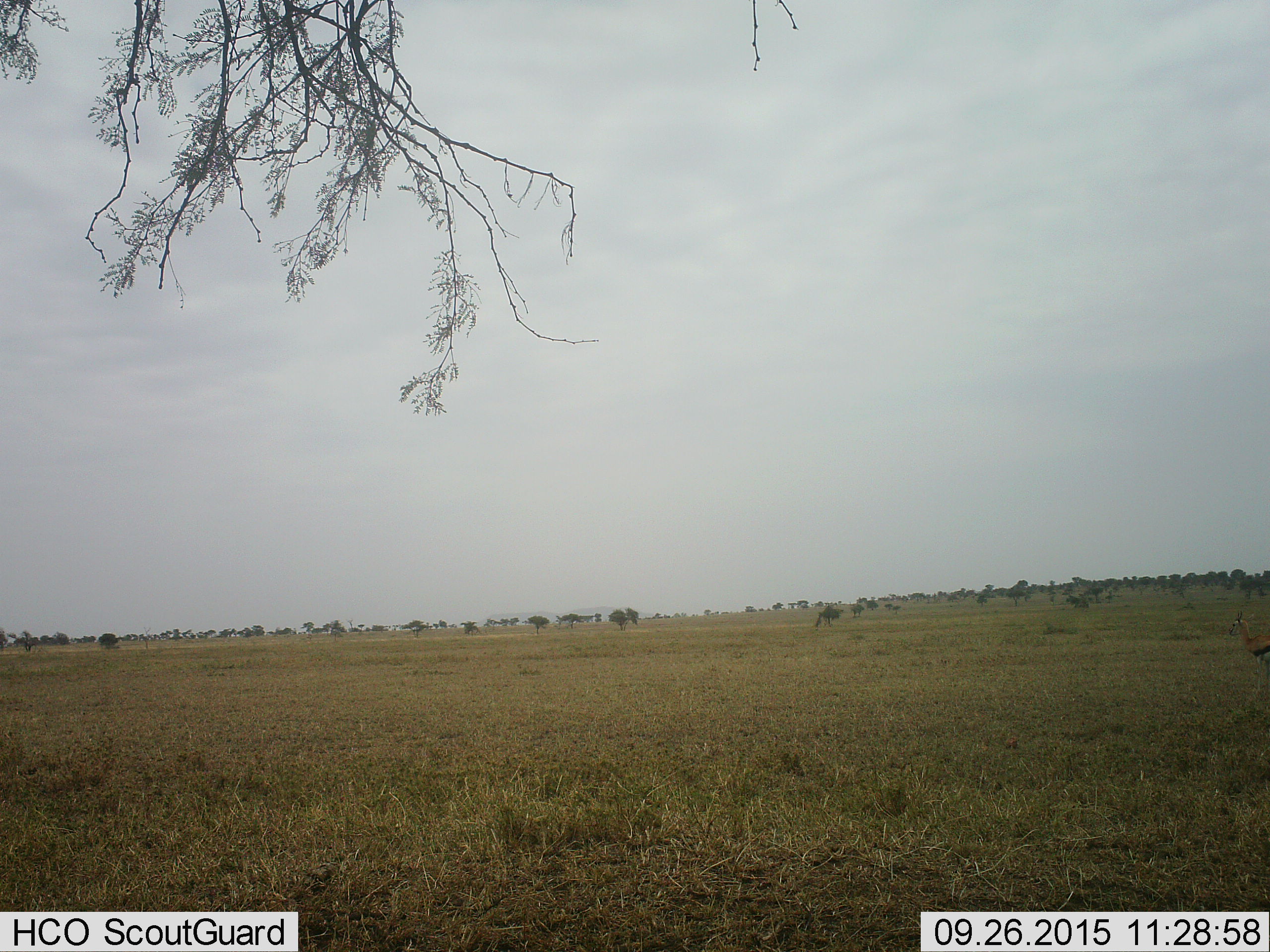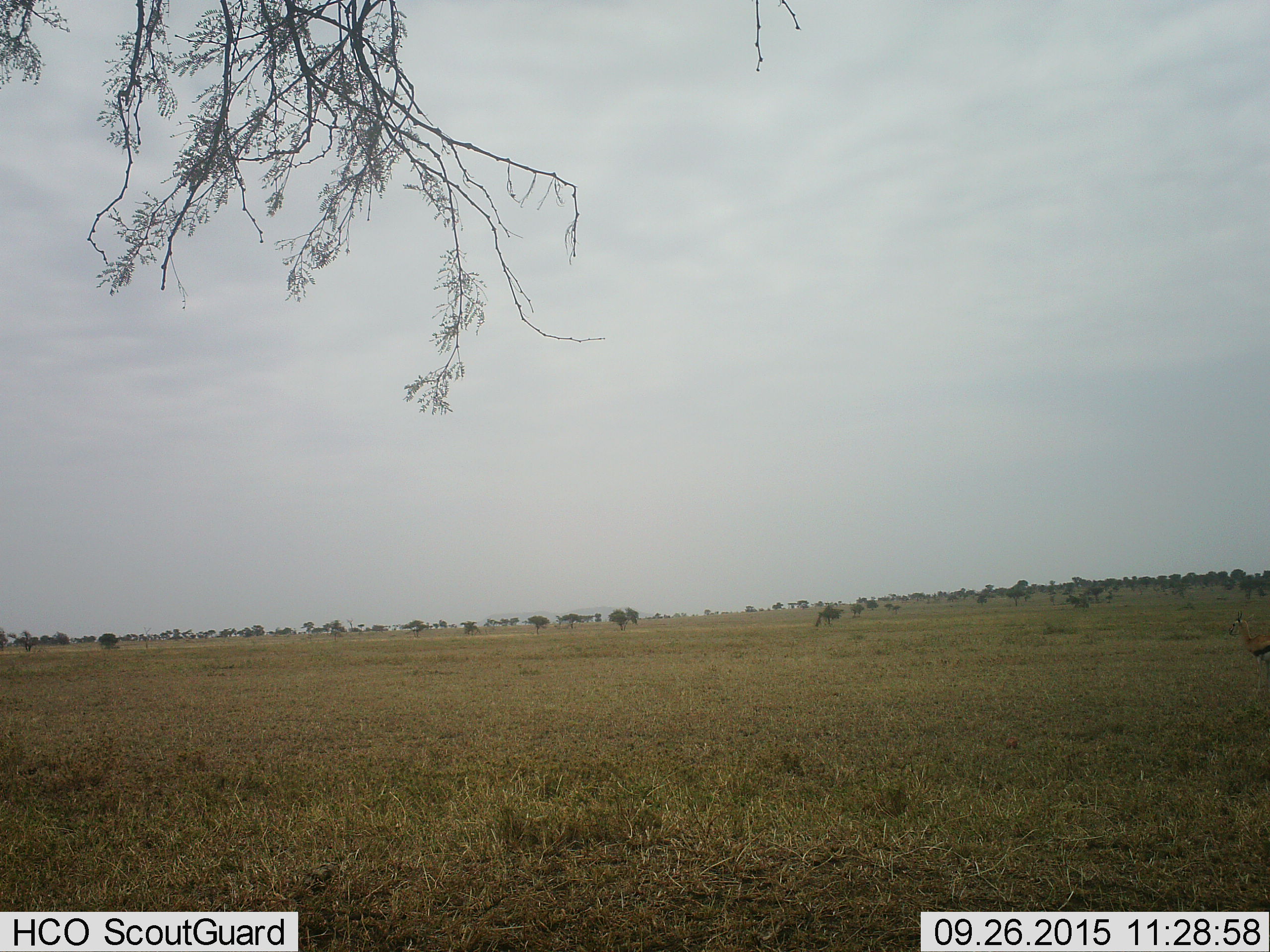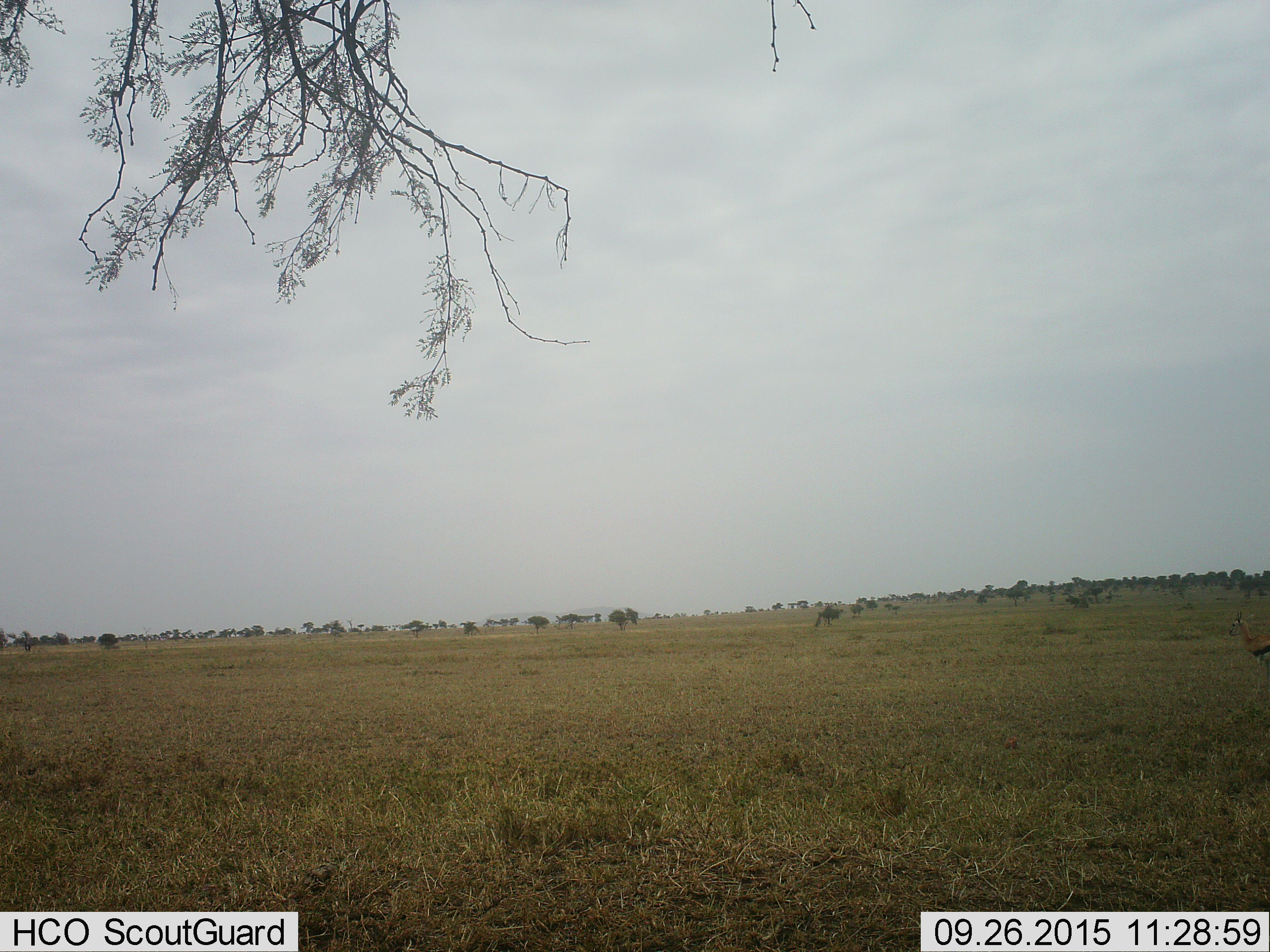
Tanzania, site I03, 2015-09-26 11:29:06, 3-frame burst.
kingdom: Animalia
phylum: Chordata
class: Mammalia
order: Artiodactyla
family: Bovidae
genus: Eudorcas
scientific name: Eudorcas thomsonii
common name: thomson's gazelle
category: gazellethomsons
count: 1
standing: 71%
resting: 14%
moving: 14%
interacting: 0%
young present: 0%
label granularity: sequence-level